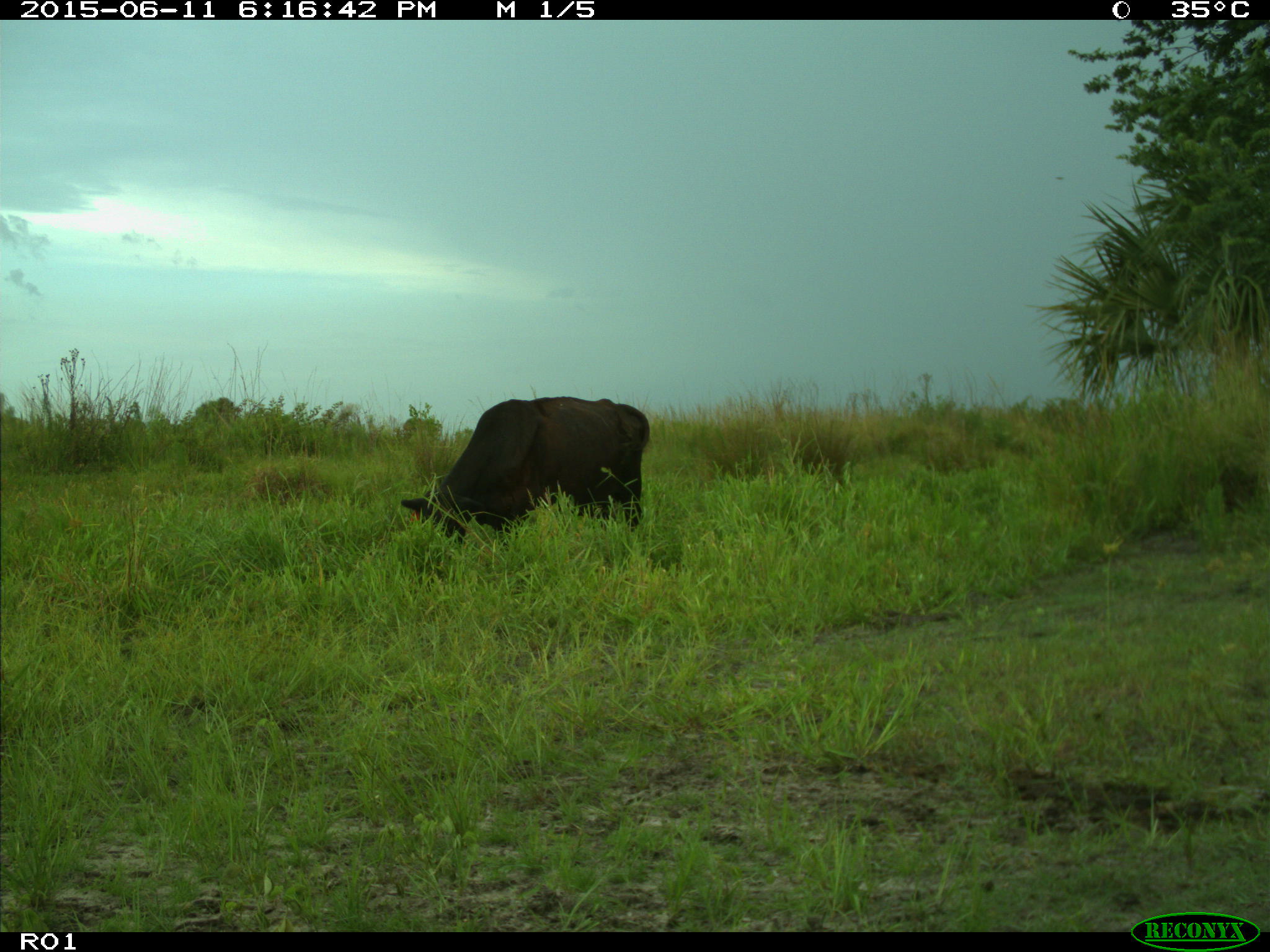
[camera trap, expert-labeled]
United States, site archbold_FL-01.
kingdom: Animalia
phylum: Chordata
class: Mammalia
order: Artiodactyla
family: Bovidae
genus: Bos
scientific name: Bos taurus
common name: domestic cow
Bos taurus (domestic cow).